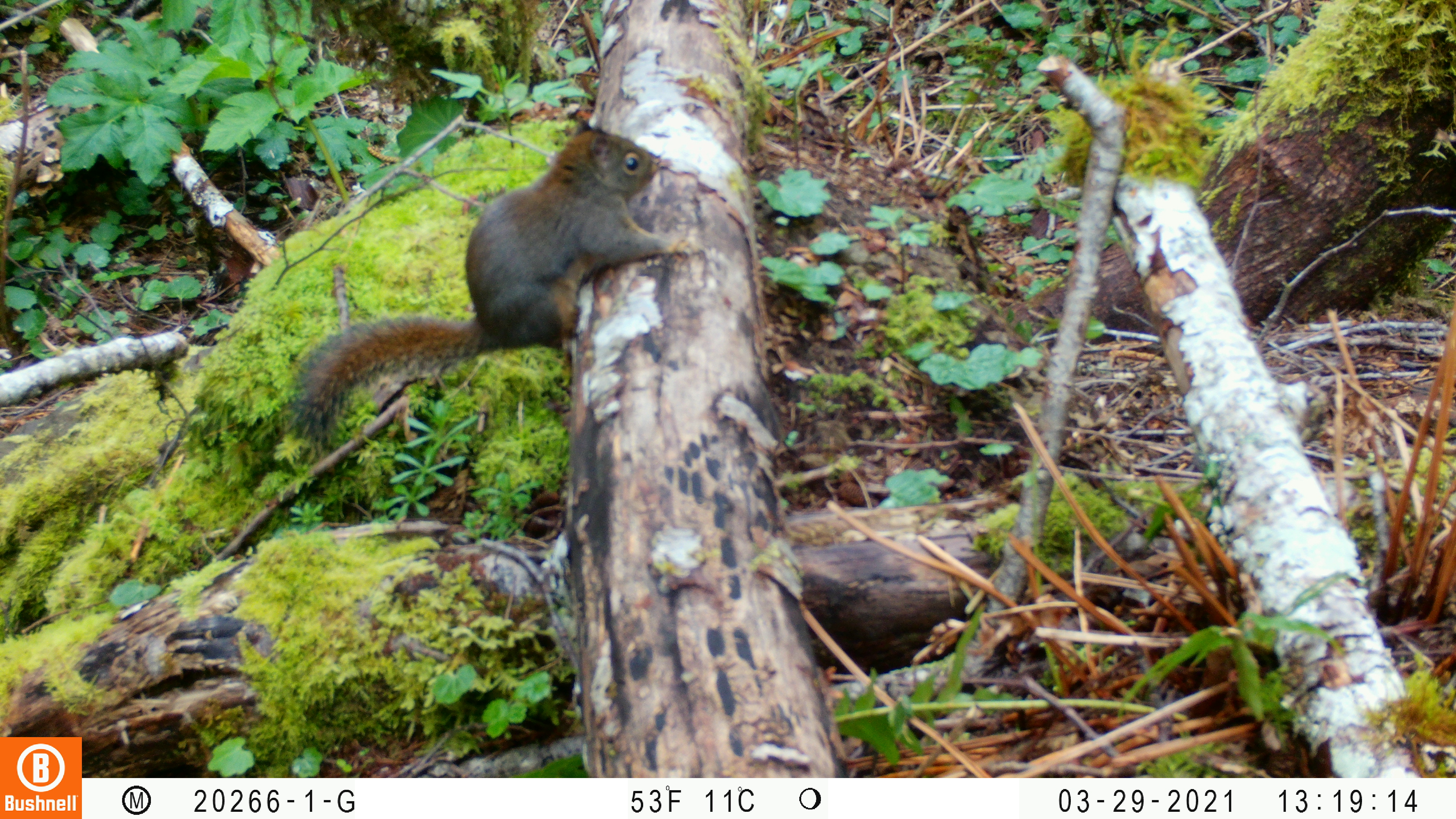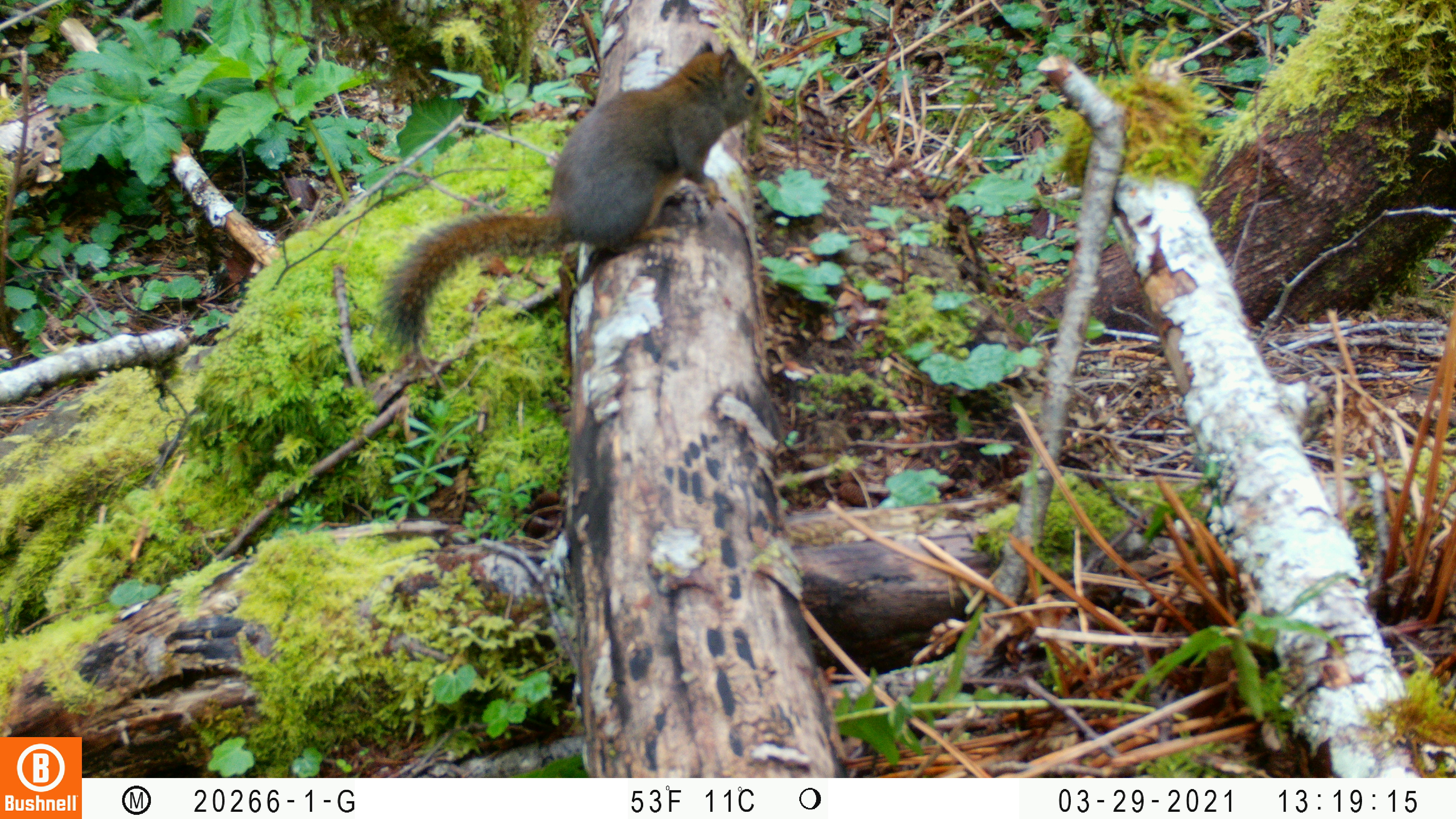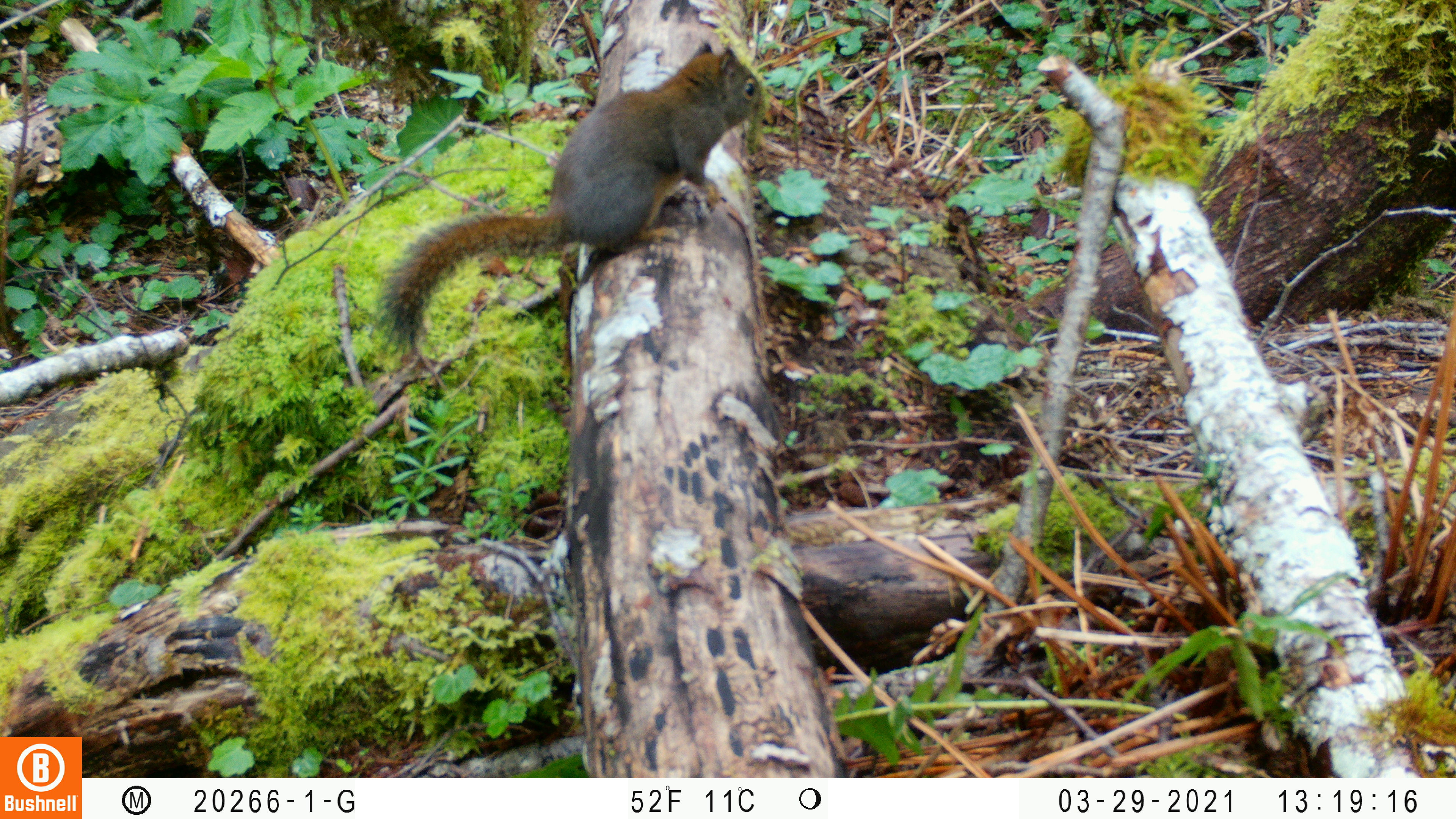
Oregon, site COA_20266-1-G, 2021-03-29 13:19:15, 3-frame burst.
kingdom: Animalia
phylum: Chordata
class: Mammalia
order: Rodentia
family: Sciuridae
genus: Tamiasciurus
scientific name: Tamiasciurus douglasii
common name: douglas squirrel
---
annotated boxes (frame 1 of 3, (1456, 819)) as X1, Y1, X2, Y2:
douglas squirrel: 248, 98, 691, 480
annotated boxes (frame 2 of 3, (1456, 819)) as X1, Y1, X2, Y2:
douglas squirrel: 356, 27, 787, 376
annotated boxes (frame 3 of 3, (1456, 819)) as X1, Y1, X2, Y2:
douglas squirrel: 357, 23, 783, 381